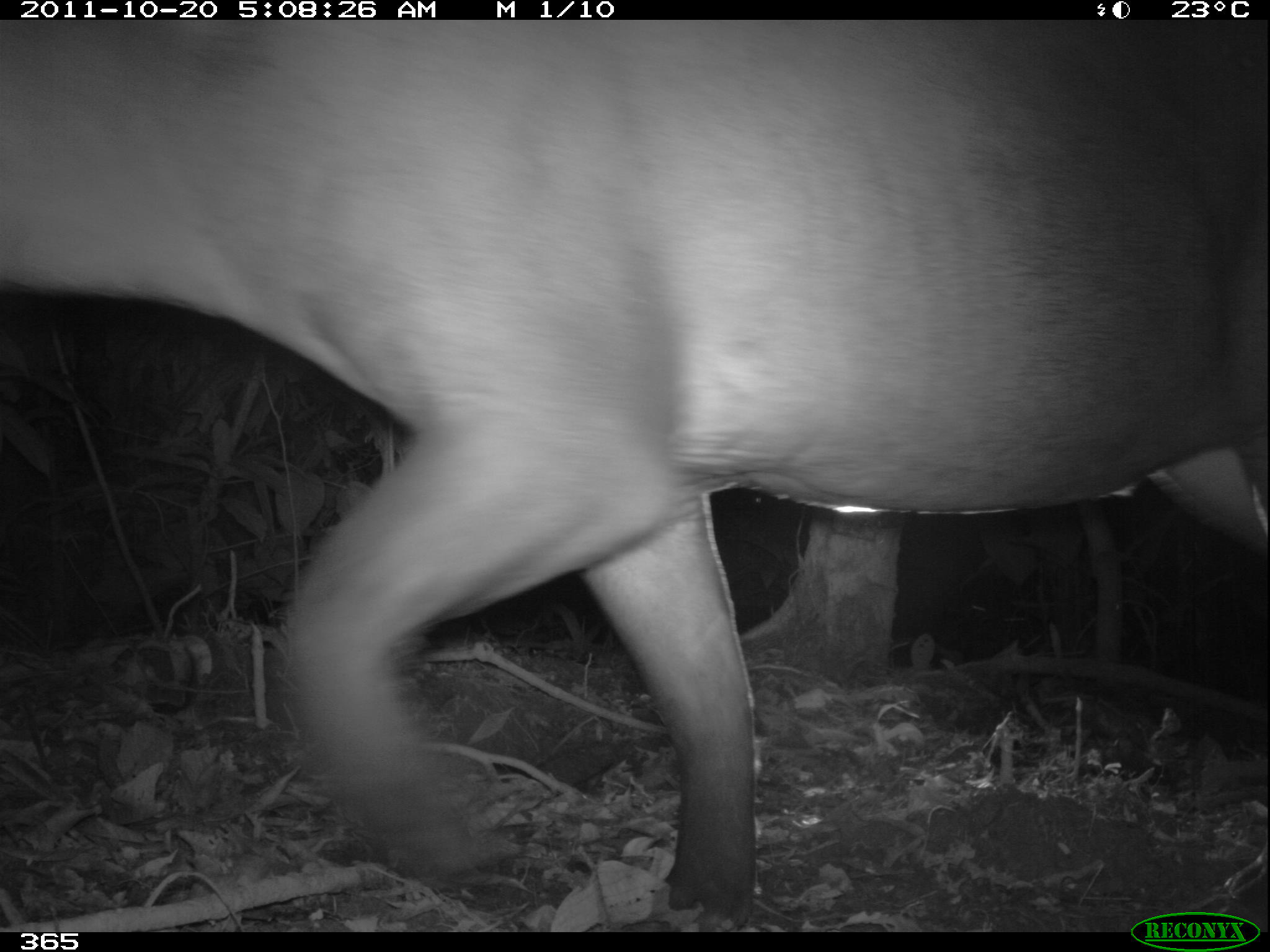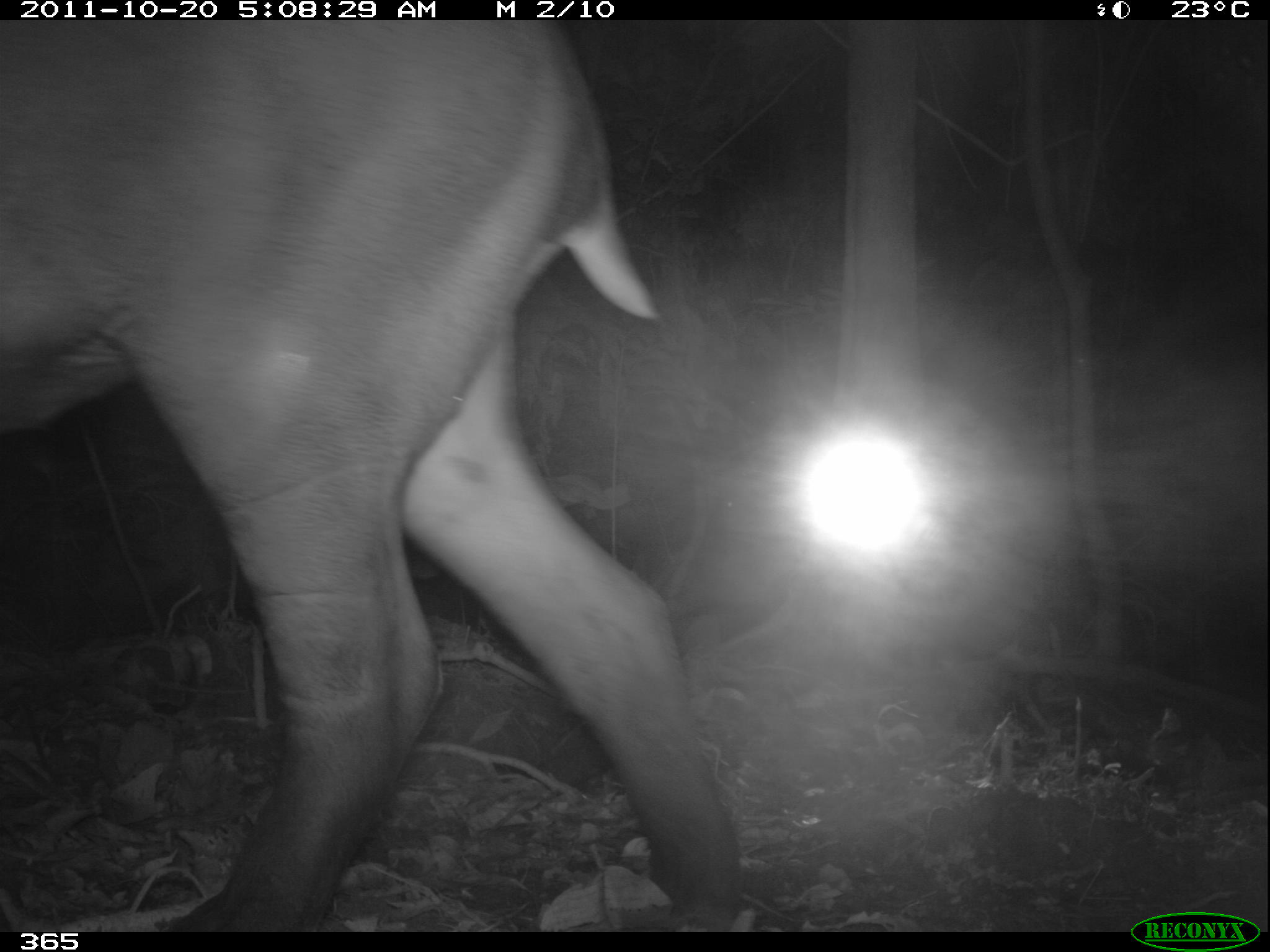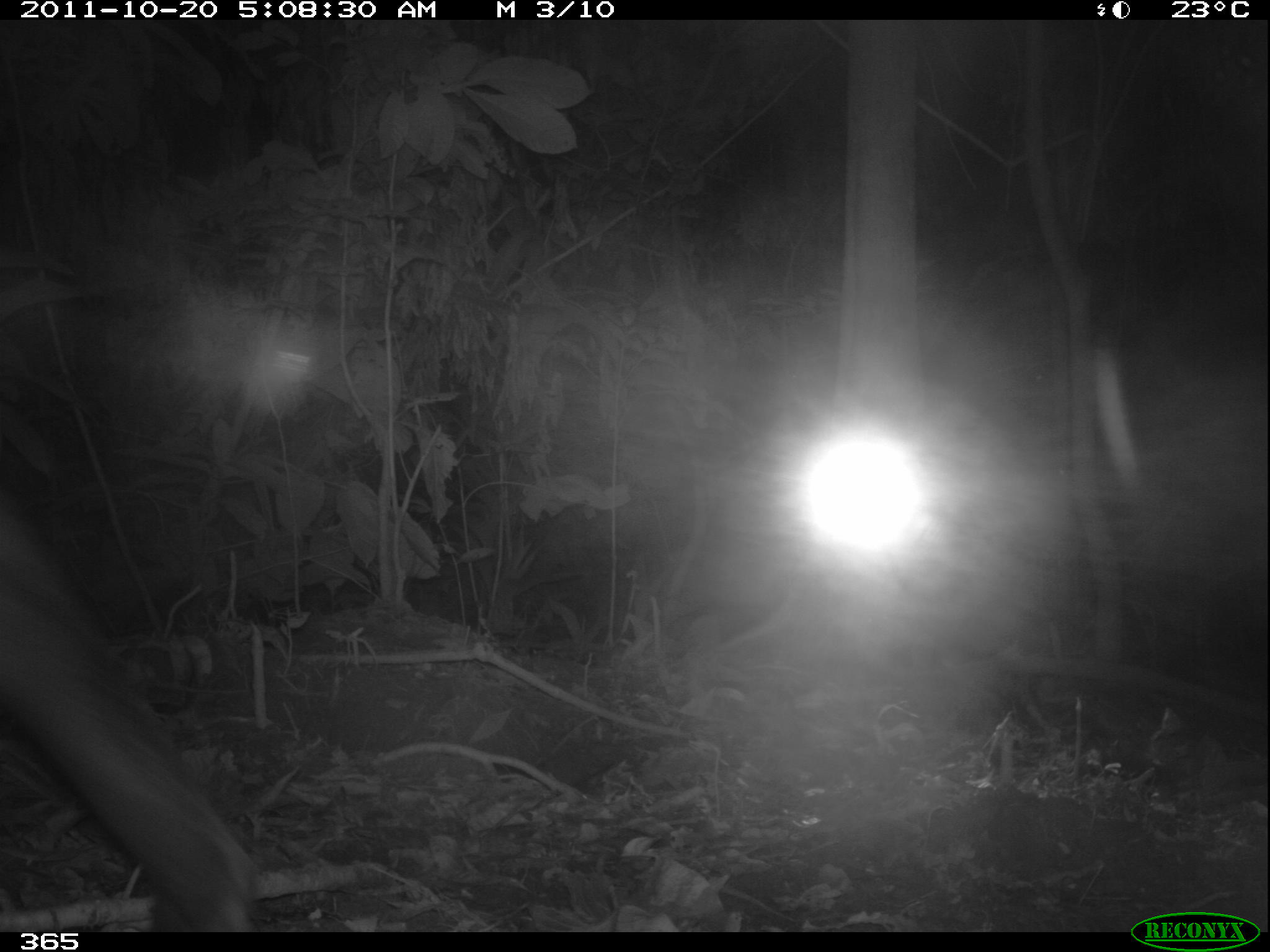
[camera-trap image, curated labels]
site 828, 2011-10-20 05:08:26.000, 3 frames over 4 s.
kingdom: Animalia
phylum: Chordata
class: Mammalia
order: Perissodactyla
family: Tapiridae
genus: Tapirus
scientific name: Tapirus terrestris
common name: south american tapir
Tapirus terrestris (south american tapir).